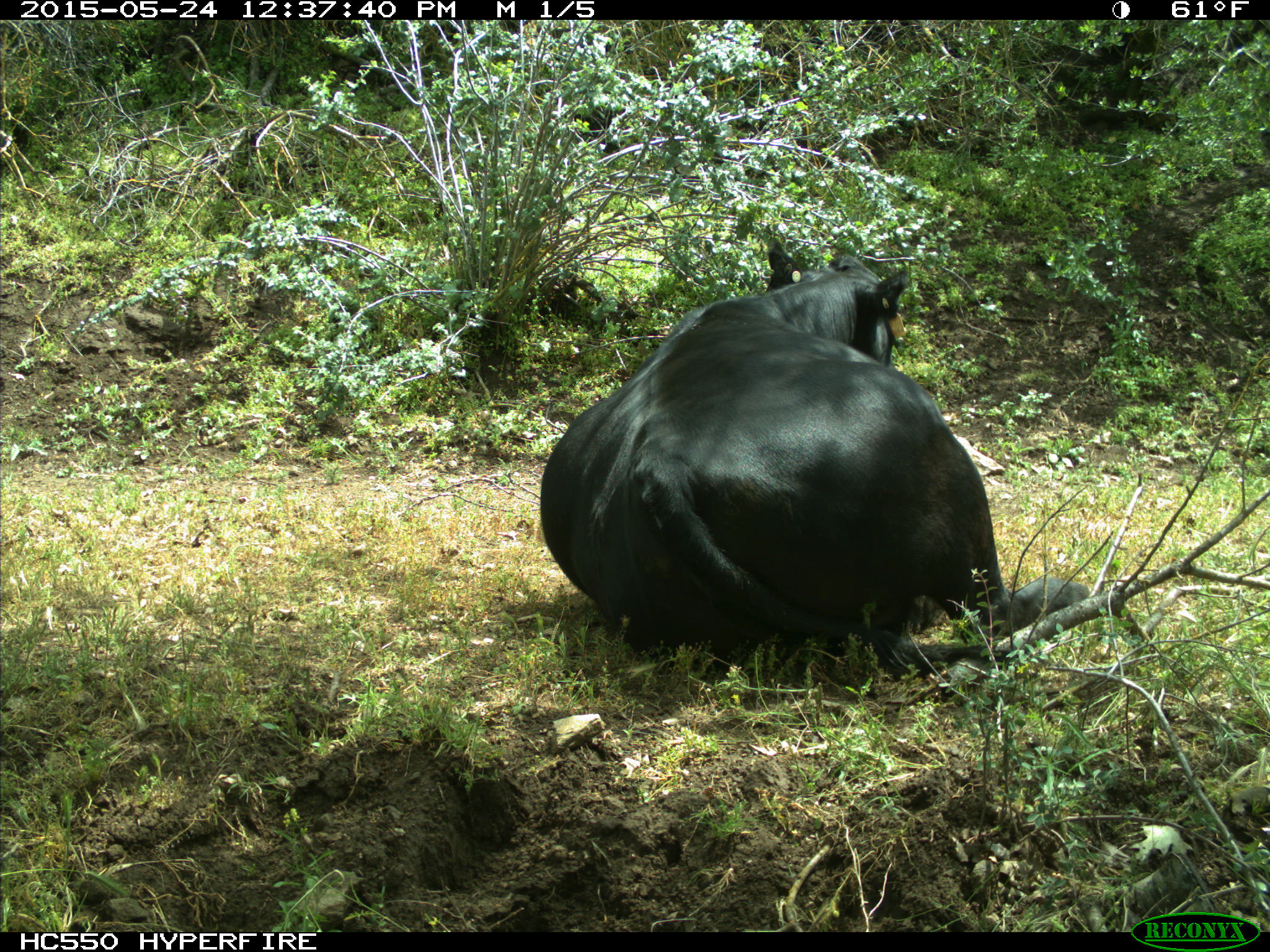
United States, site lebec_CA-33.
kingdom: Animalia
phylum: Chordata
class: Mammalia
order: Artiodactyla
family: Bovidae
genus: Bos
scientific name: Bos taurus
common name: domestic cow